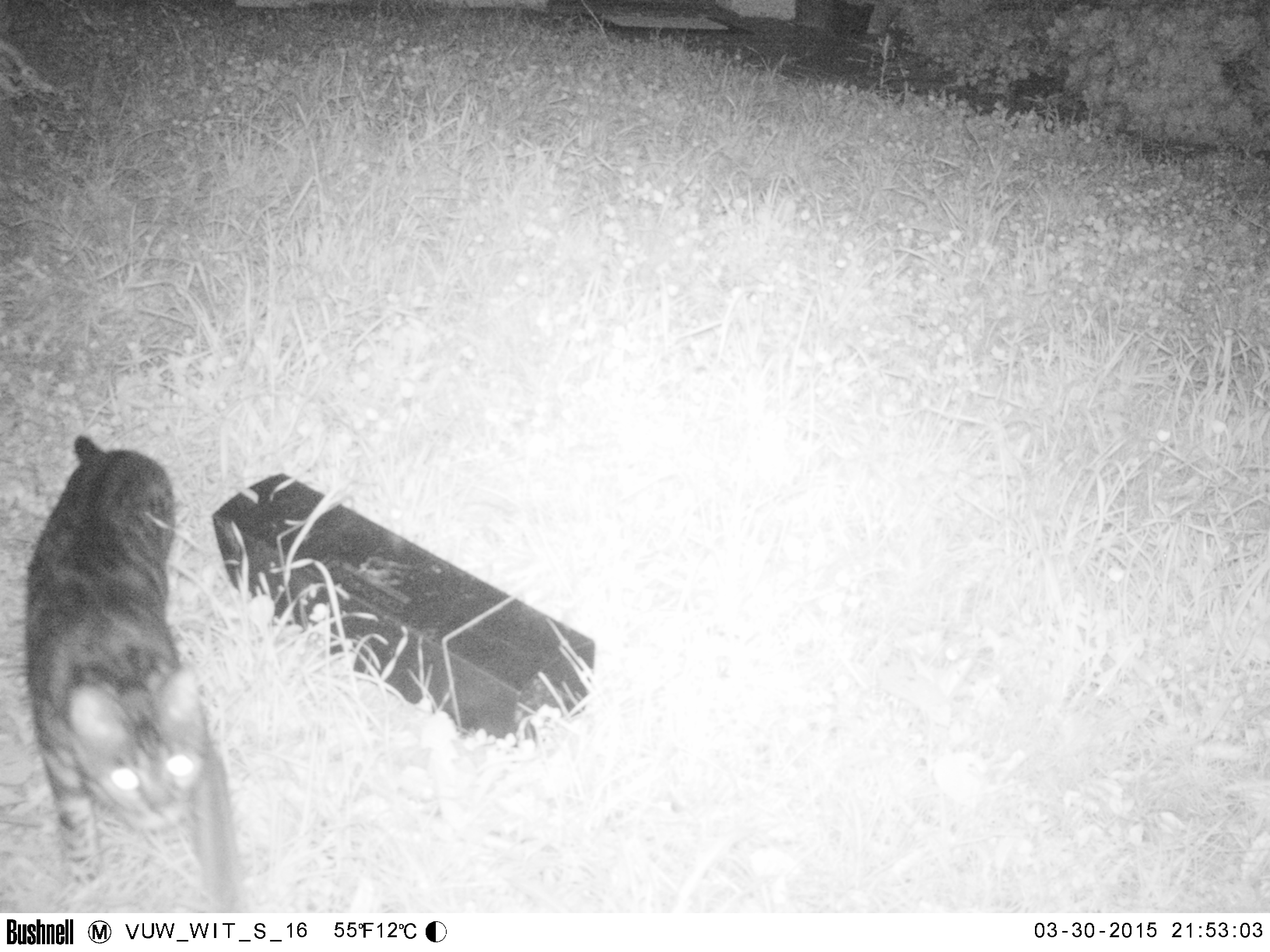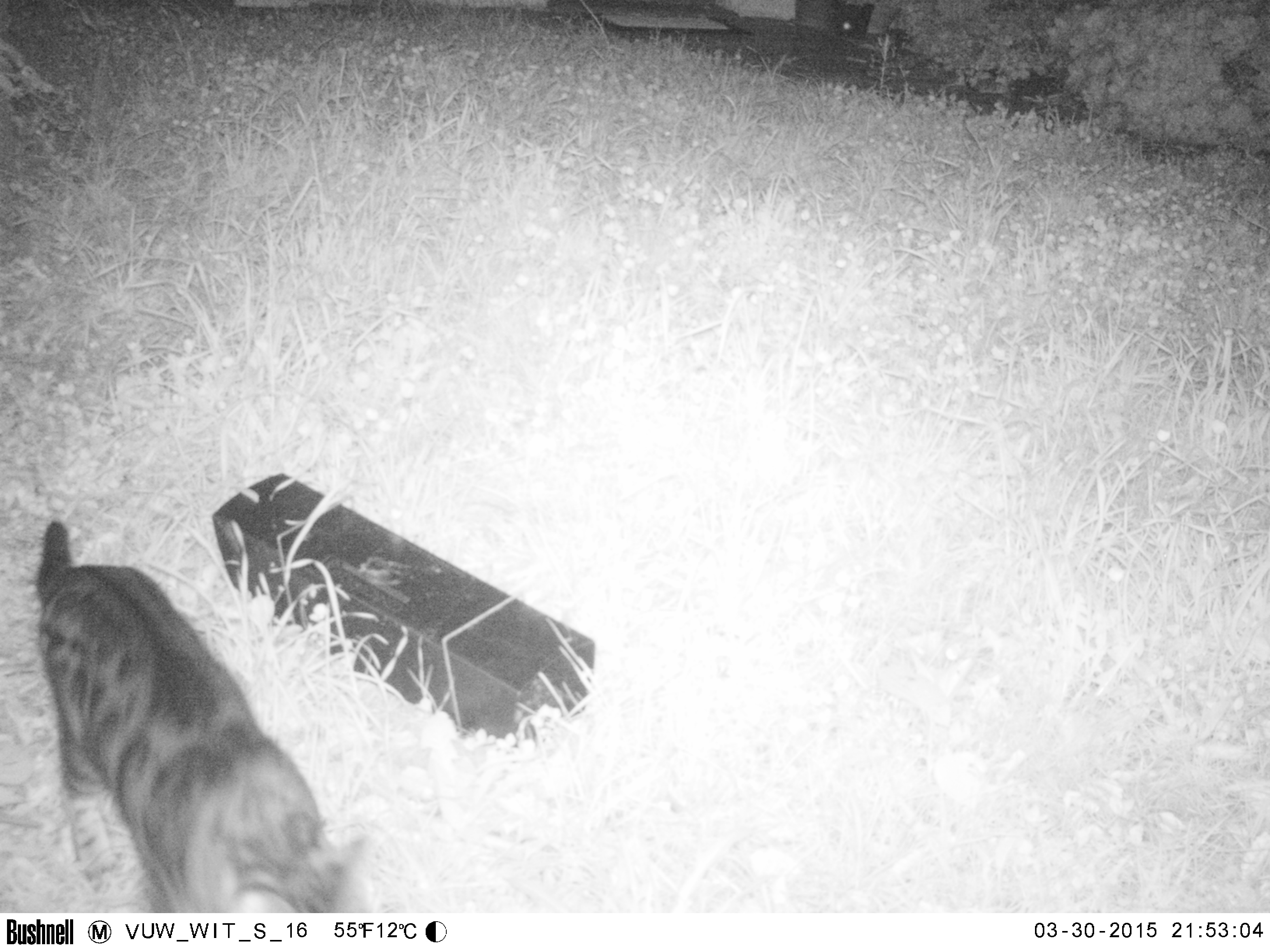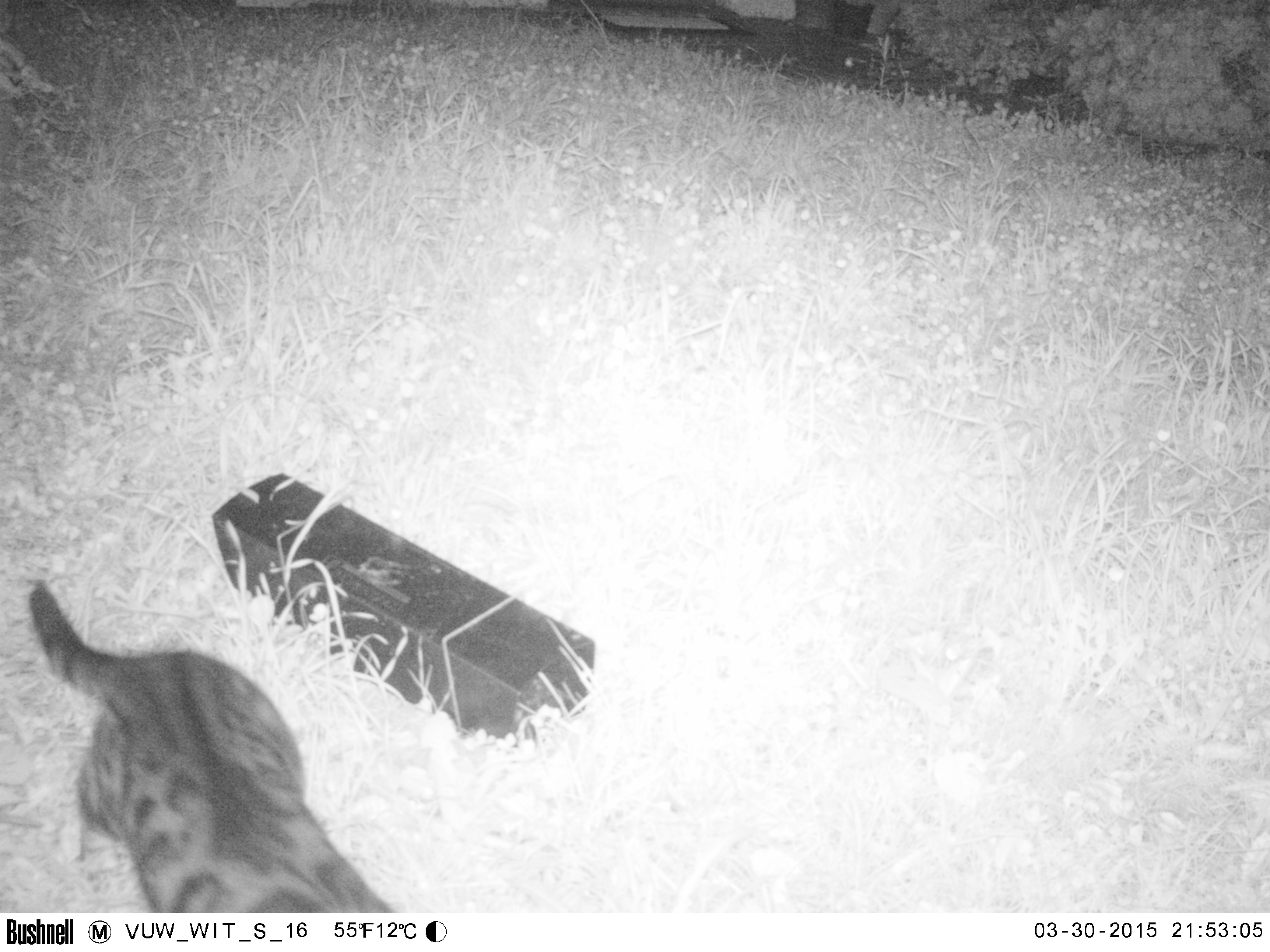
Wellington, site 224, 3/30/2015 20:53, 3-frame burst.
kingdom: Animalia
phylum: Chordata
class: Mammalia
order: Carnivora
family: Felidae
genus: Felis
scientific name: Felis catus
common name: cat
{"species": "cat (Felis catus)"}